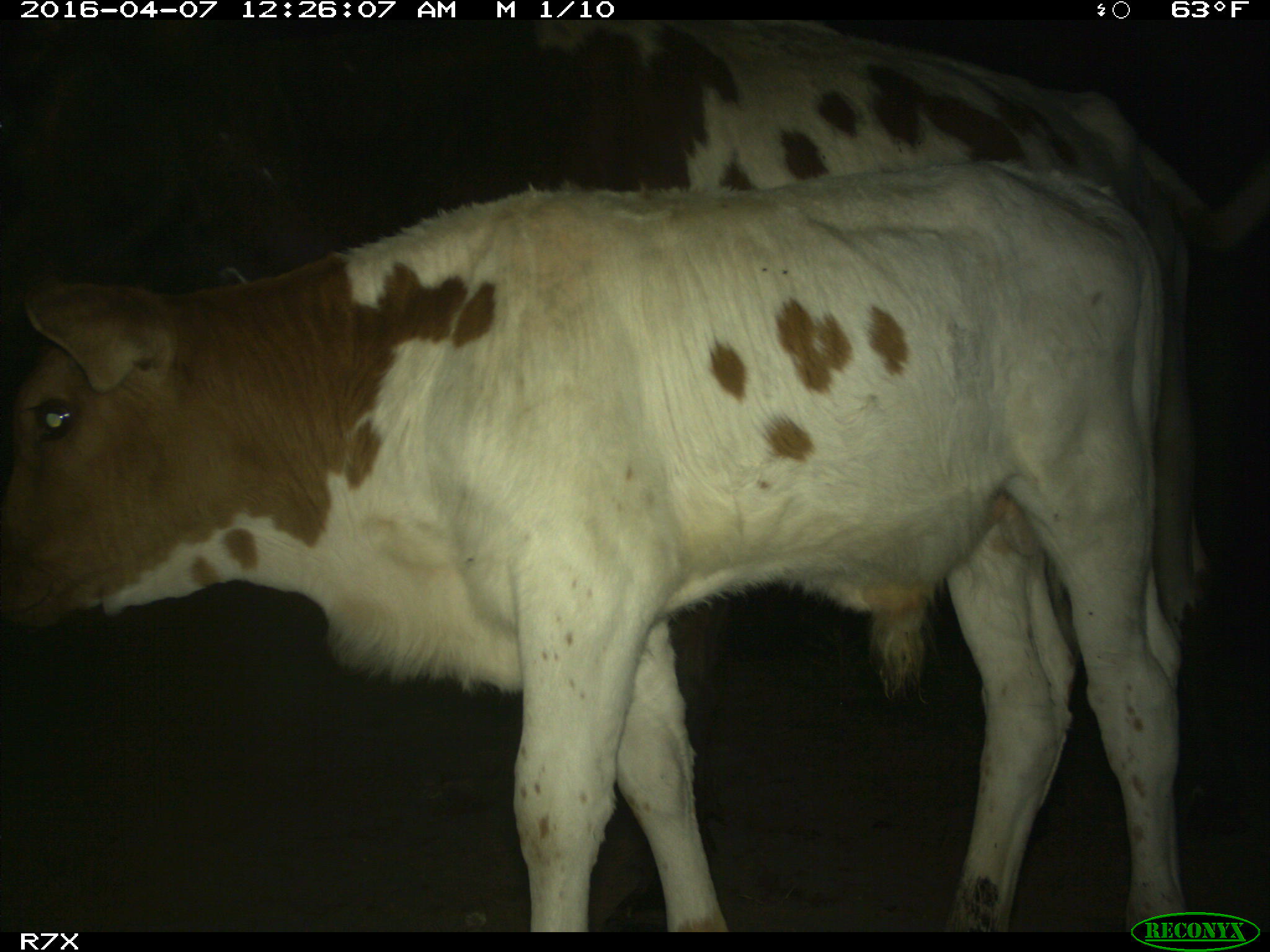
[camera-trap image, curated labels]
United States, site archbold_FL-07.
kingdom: Animalia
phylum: Chordata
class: Mammalia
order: Artiodactyla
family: Bovidae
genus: Bos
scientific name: Bos taurus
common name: domestic cow